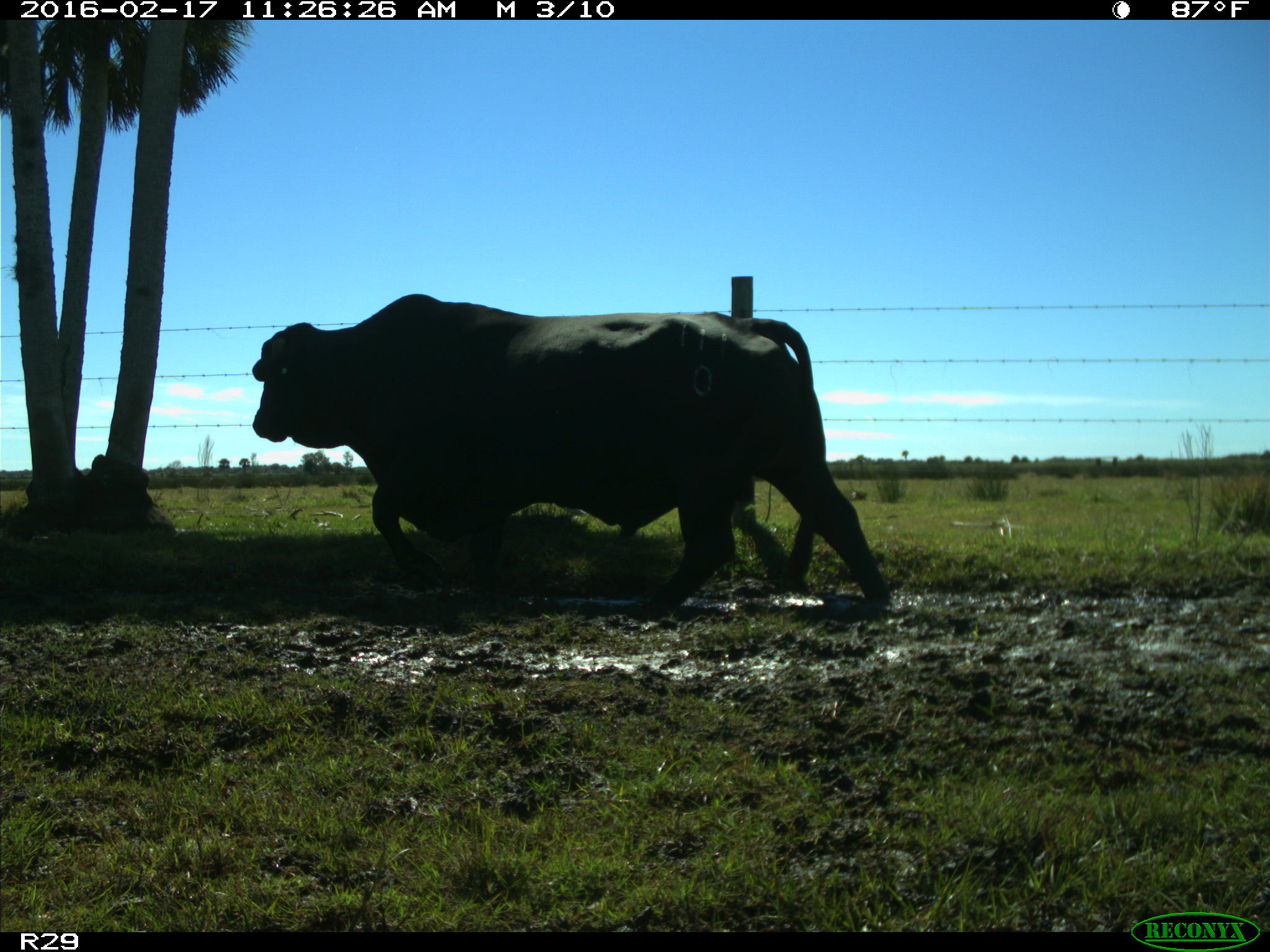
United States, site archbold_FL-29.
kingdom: Animalia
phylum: Chordata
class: Mammalia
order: Artiodactyla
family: Bovidae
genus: Bos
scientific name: Bos taurus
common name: domestic cow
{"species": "Bos taurus (domestic cow)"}